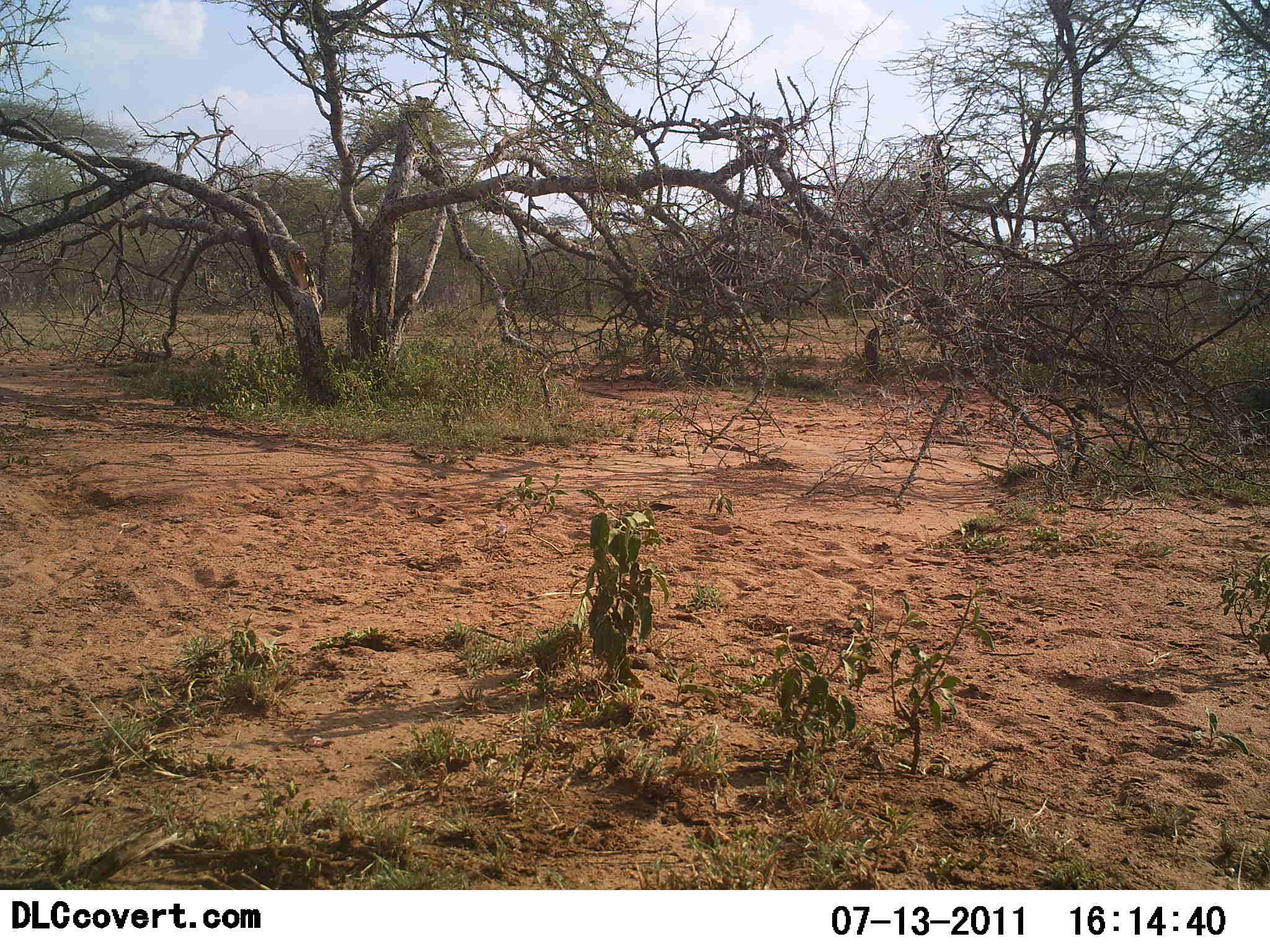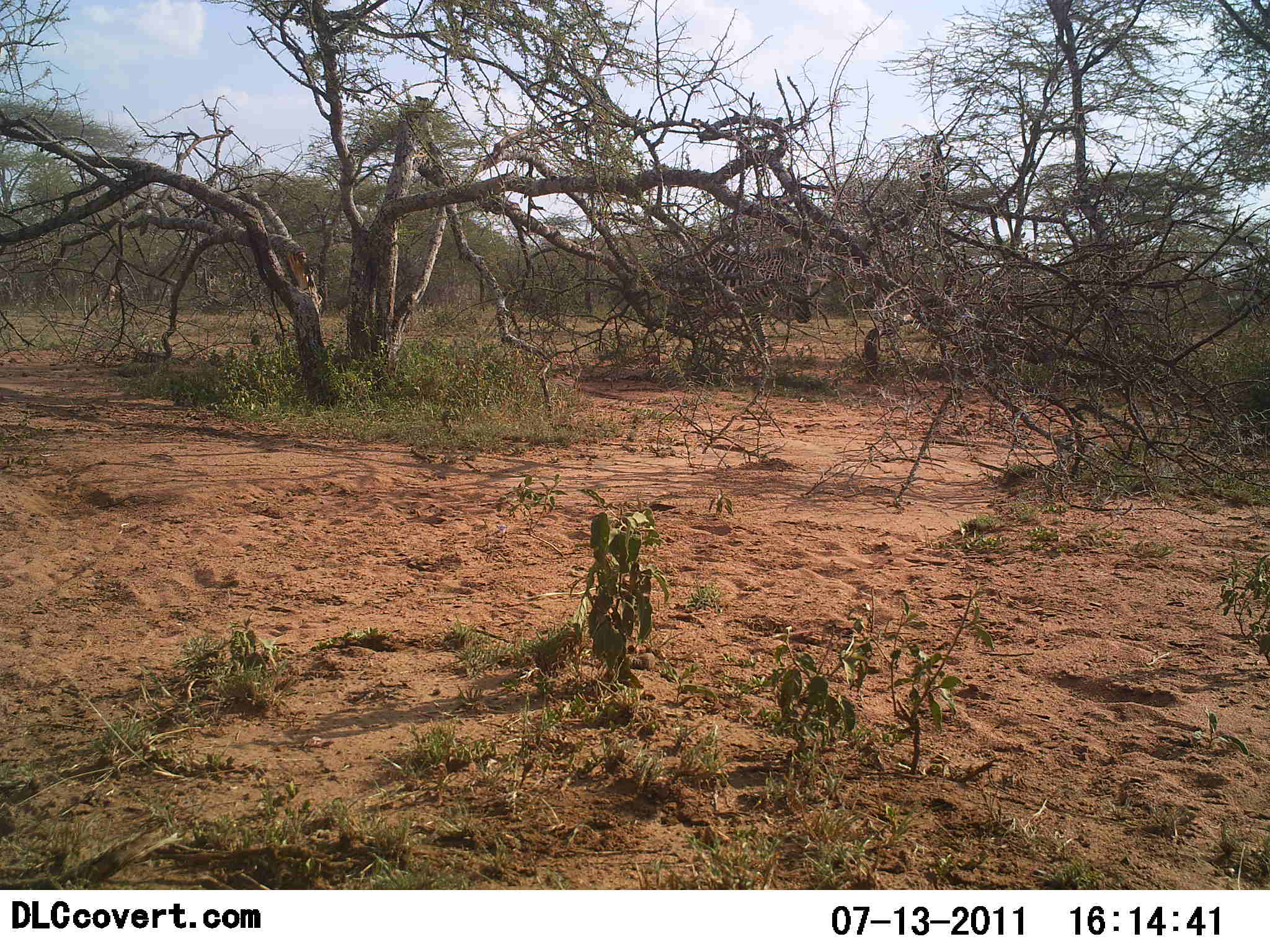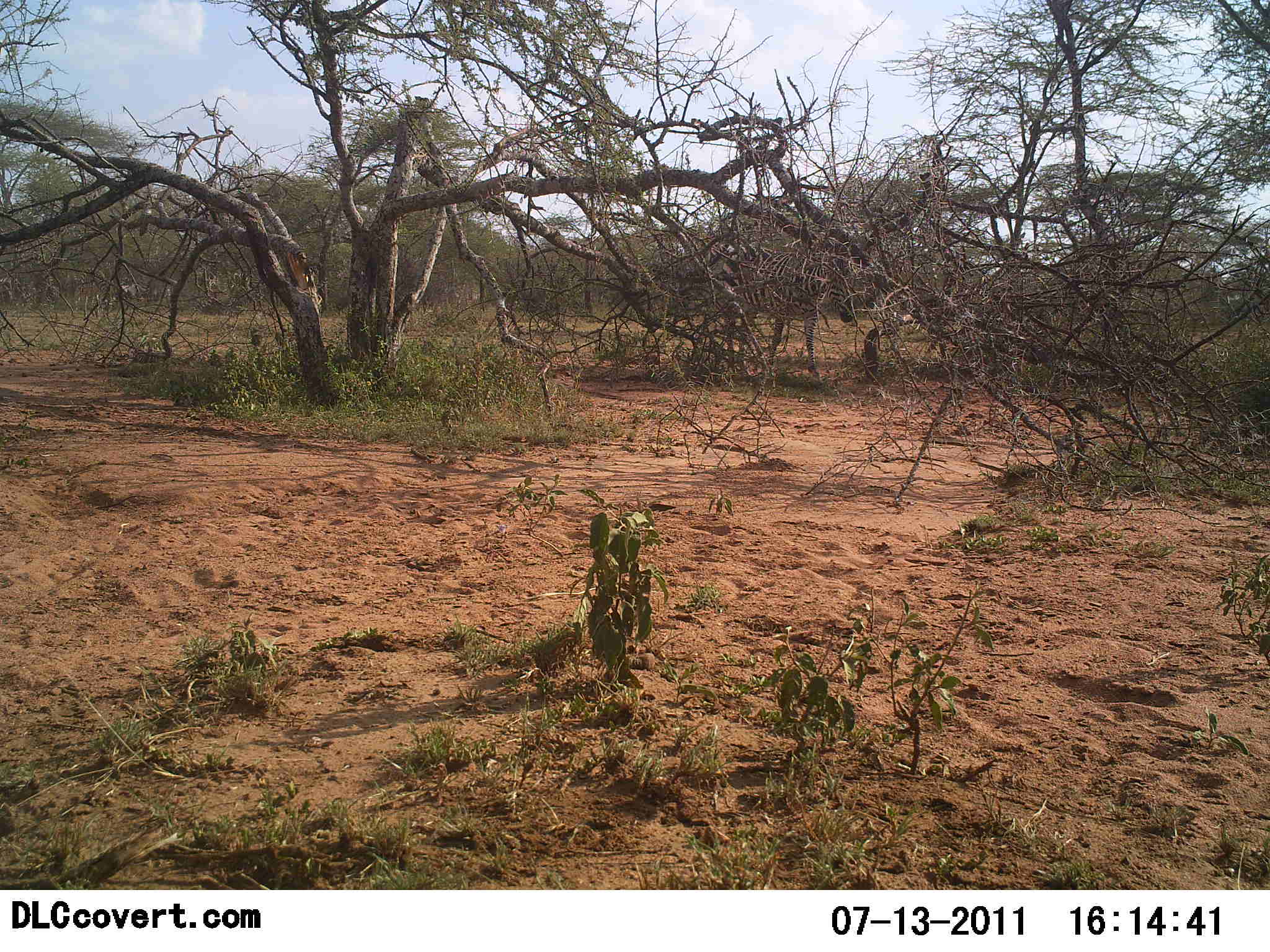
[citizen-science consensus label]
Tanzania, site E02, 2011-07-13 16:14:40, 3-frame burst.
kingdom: Animalia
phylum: Chordata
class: Mammalia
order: Perissodactyla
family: Equidae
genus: Equus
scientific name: Equus quagga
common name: plains zebra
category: zebra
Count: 2.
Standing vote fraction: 8%.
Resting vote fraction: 0%.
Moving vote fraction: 92%.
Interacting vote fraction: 0%.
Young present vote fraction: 0%.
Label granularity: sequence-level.